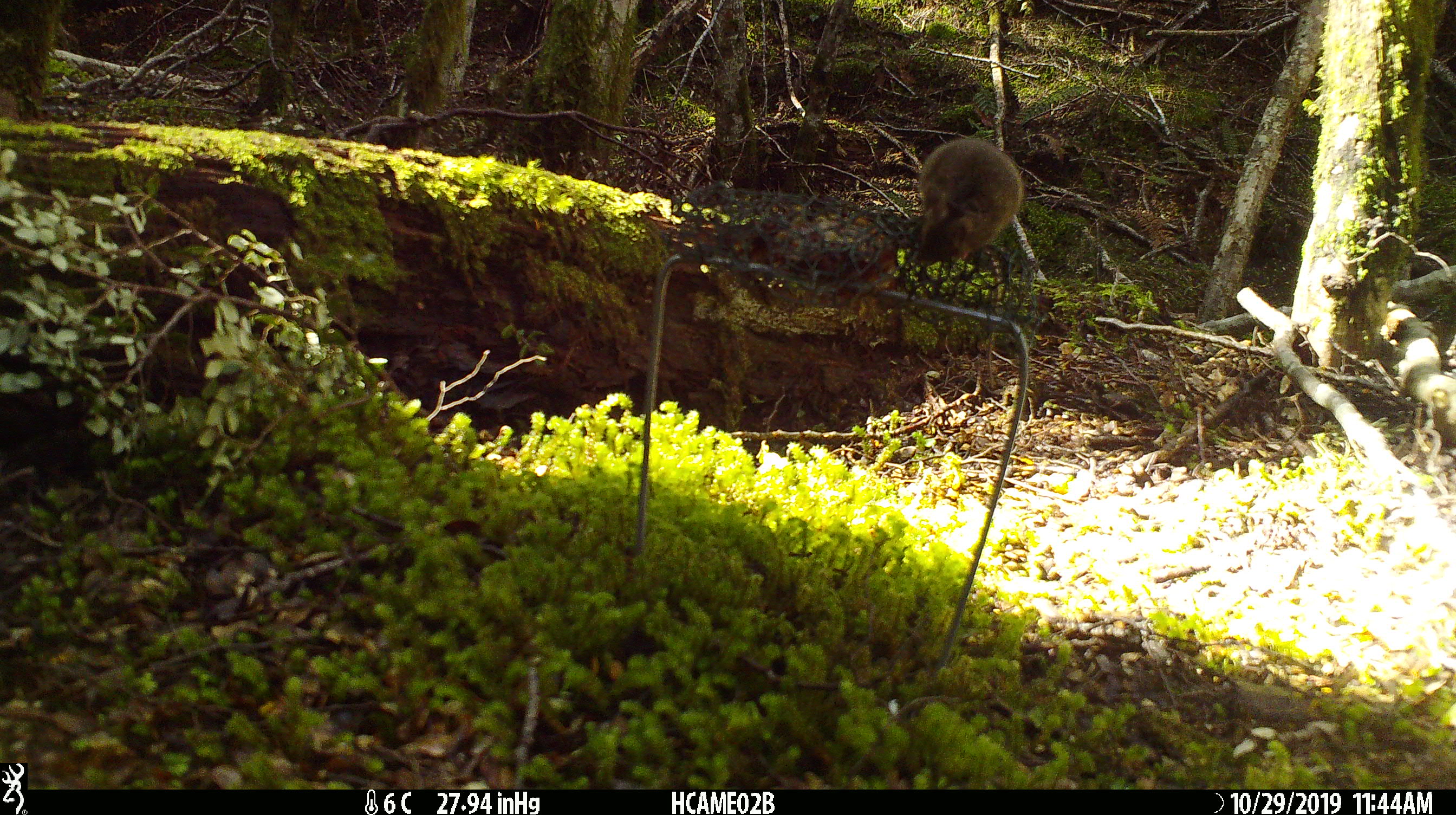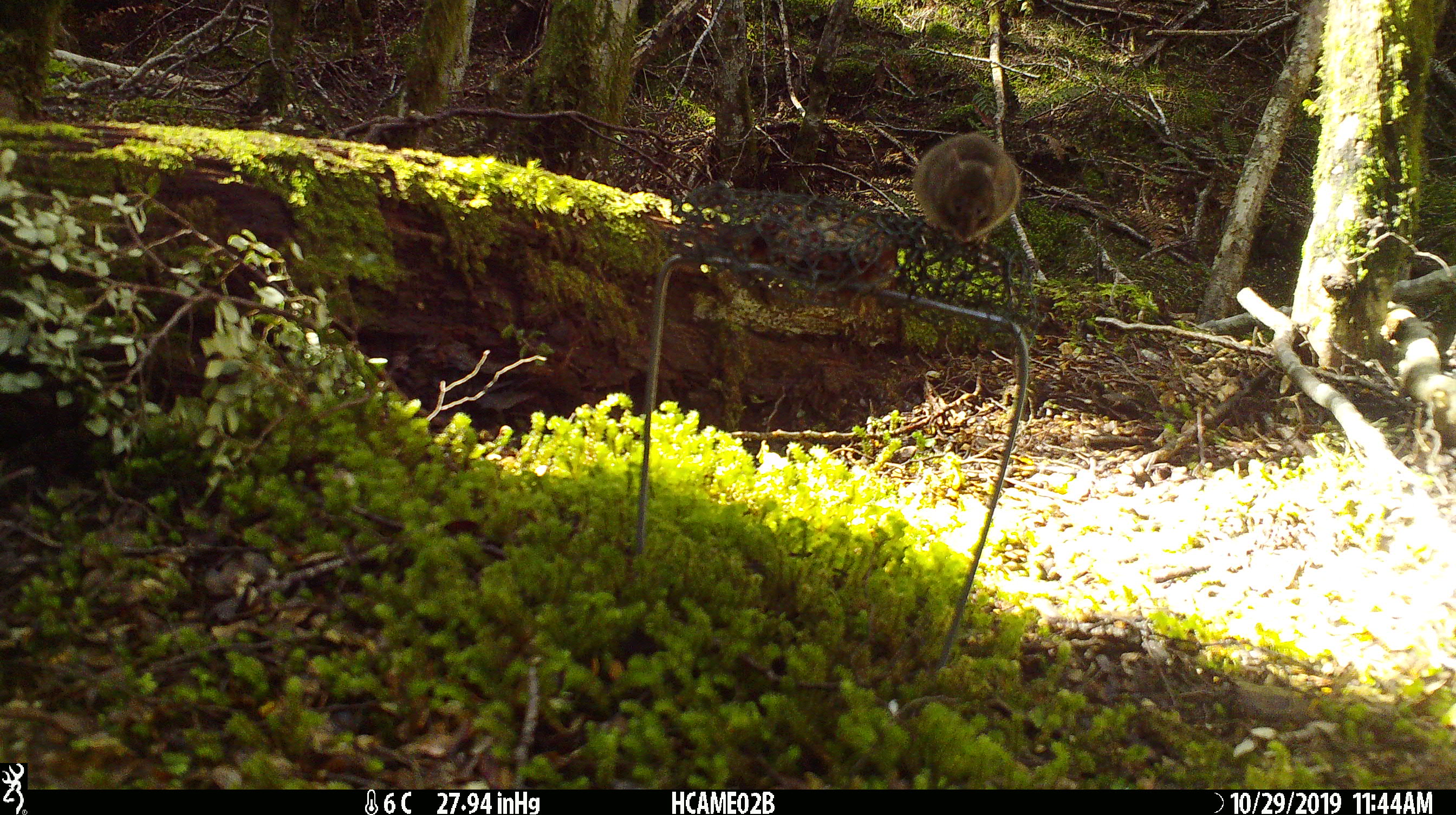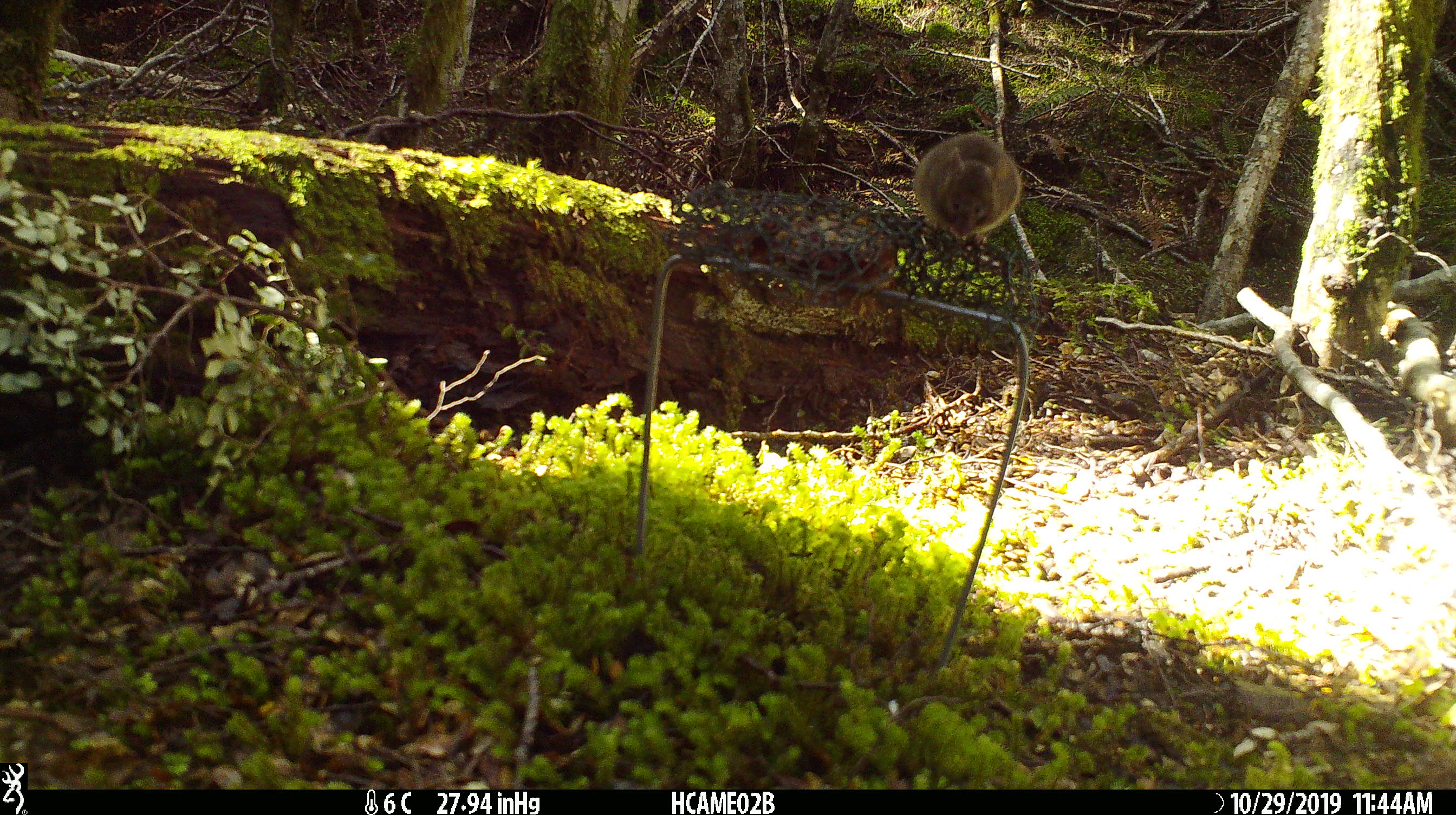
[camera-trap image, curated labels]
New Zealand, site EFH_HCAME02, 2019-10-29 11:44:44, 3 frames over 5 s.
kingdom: Animalia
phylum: Chordata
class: Mammalia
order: Rodentia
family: Muridae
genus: Mus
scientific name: Mus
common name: mouse